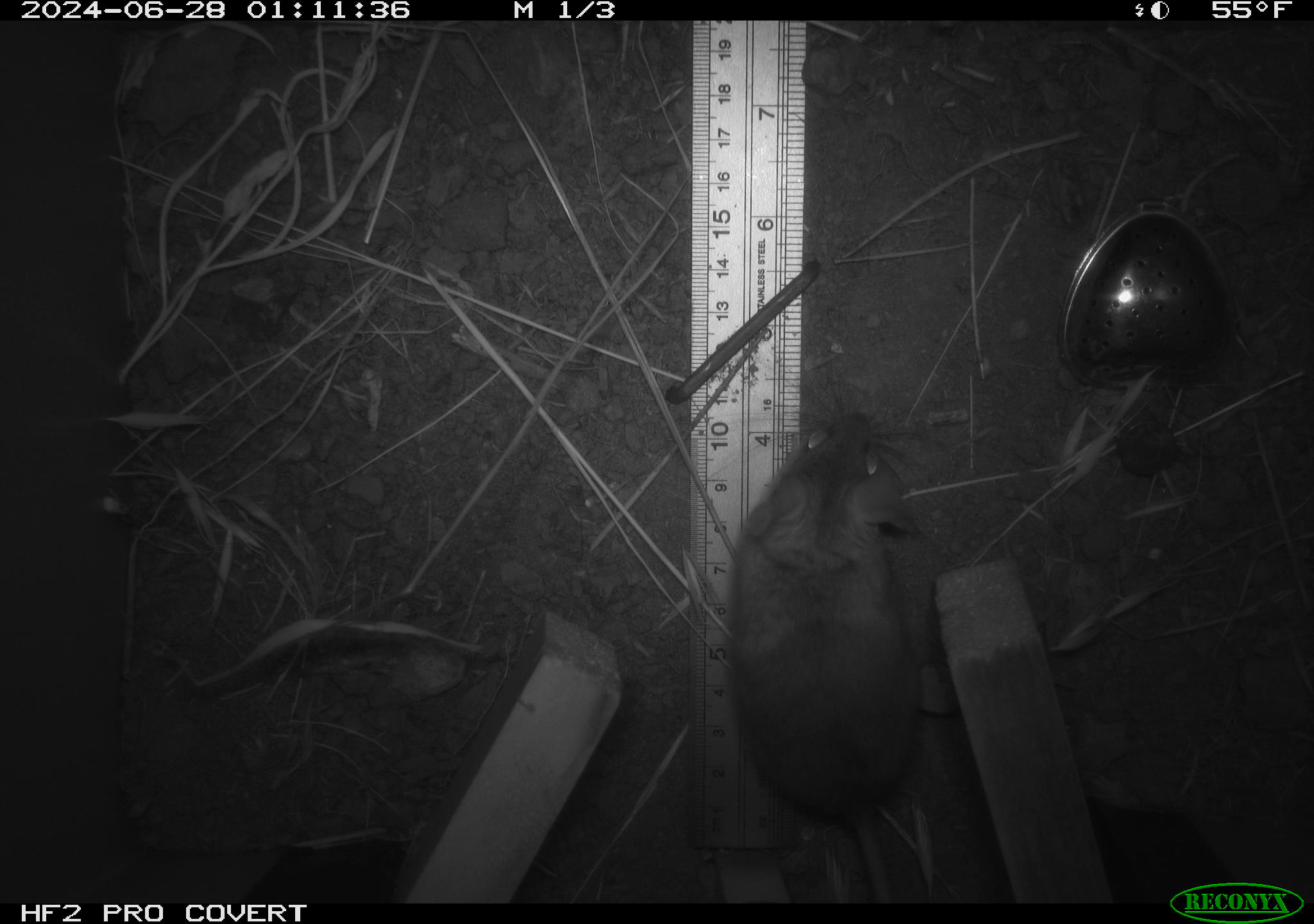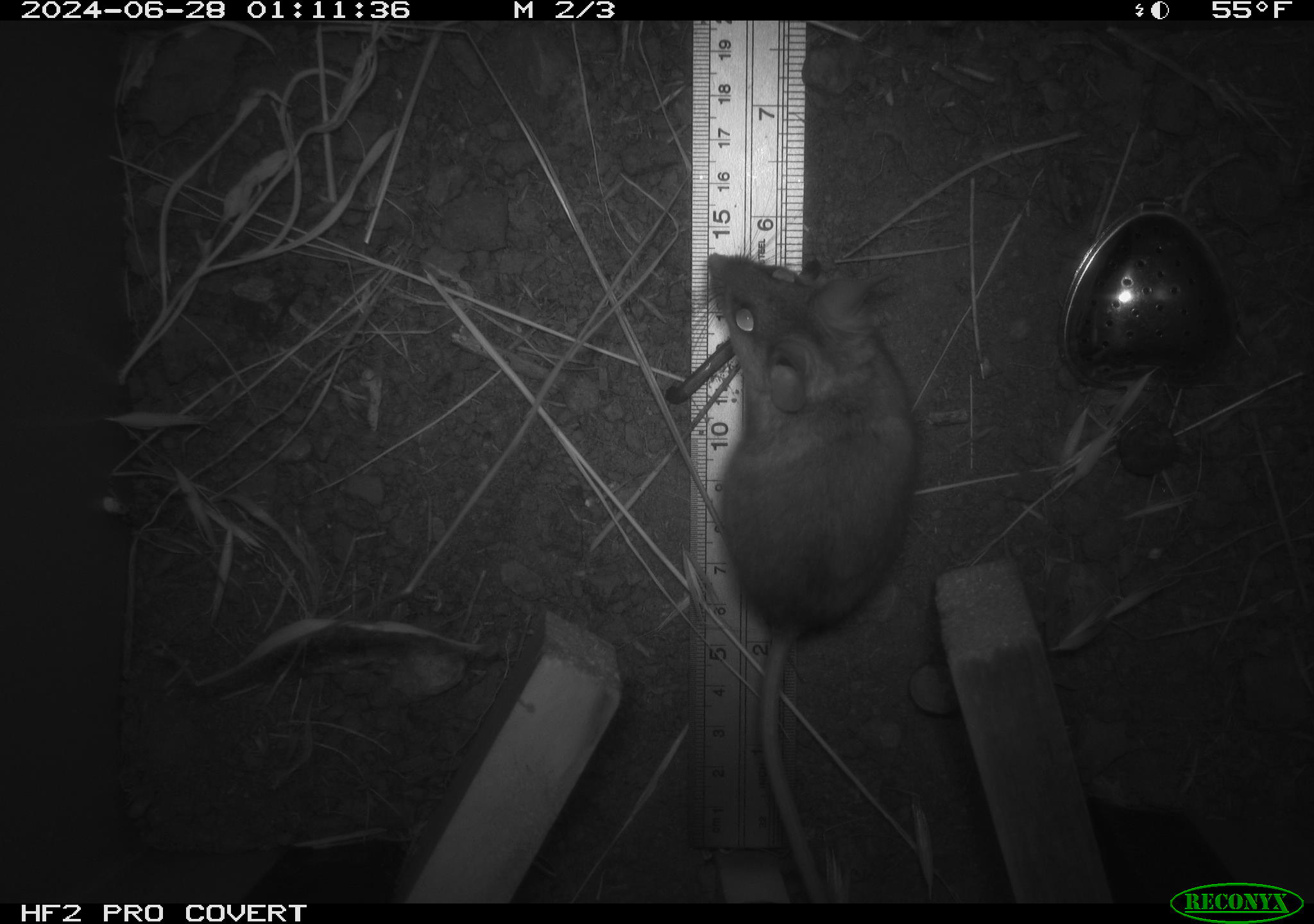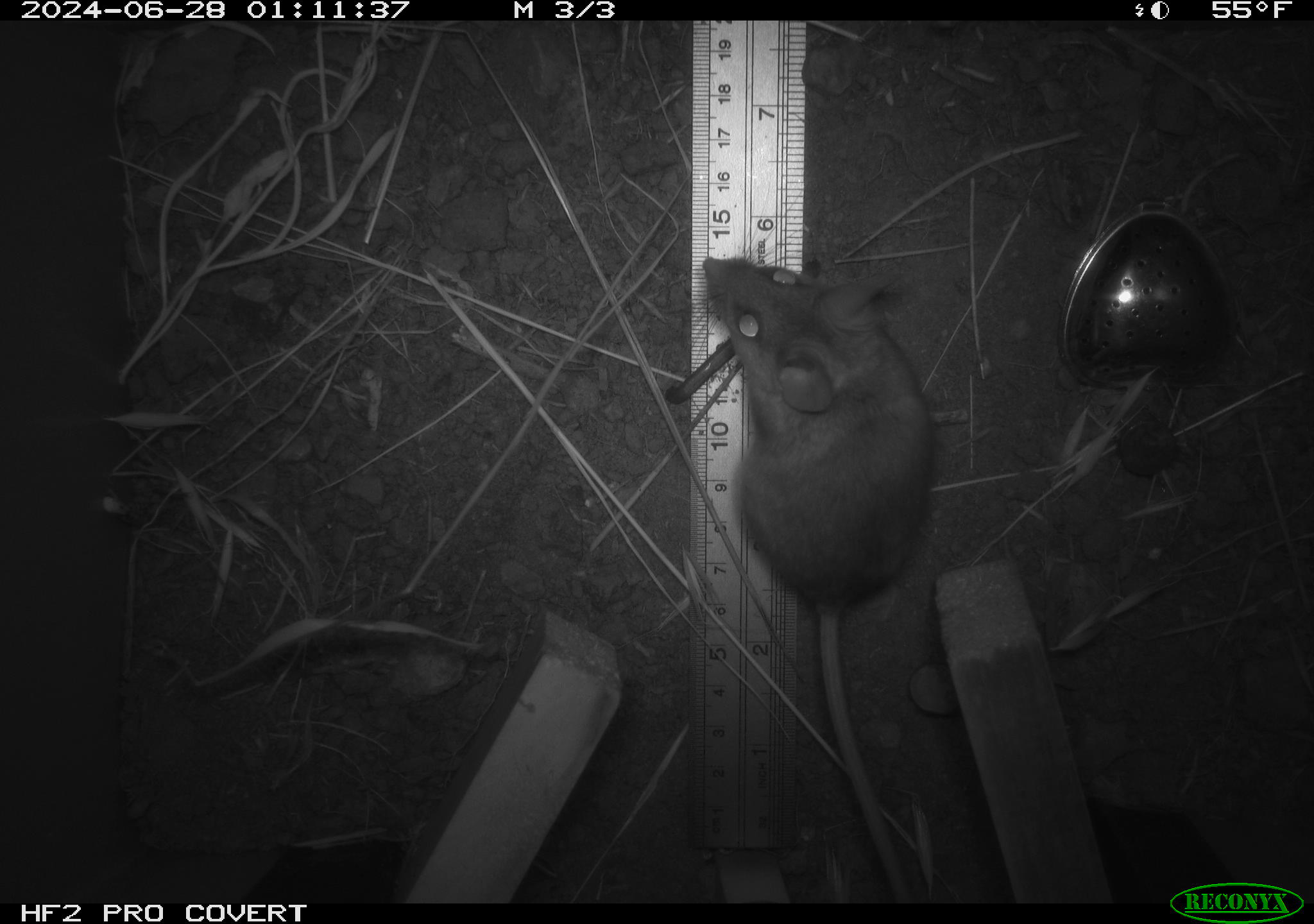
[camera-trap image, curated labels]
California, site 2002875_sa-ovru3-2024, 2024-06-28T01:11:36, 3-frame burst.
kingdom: Animalia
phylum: Chordata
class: Mammalia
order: Rodentia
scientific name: Rodentia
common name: rodent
Rodent (Rodentia).